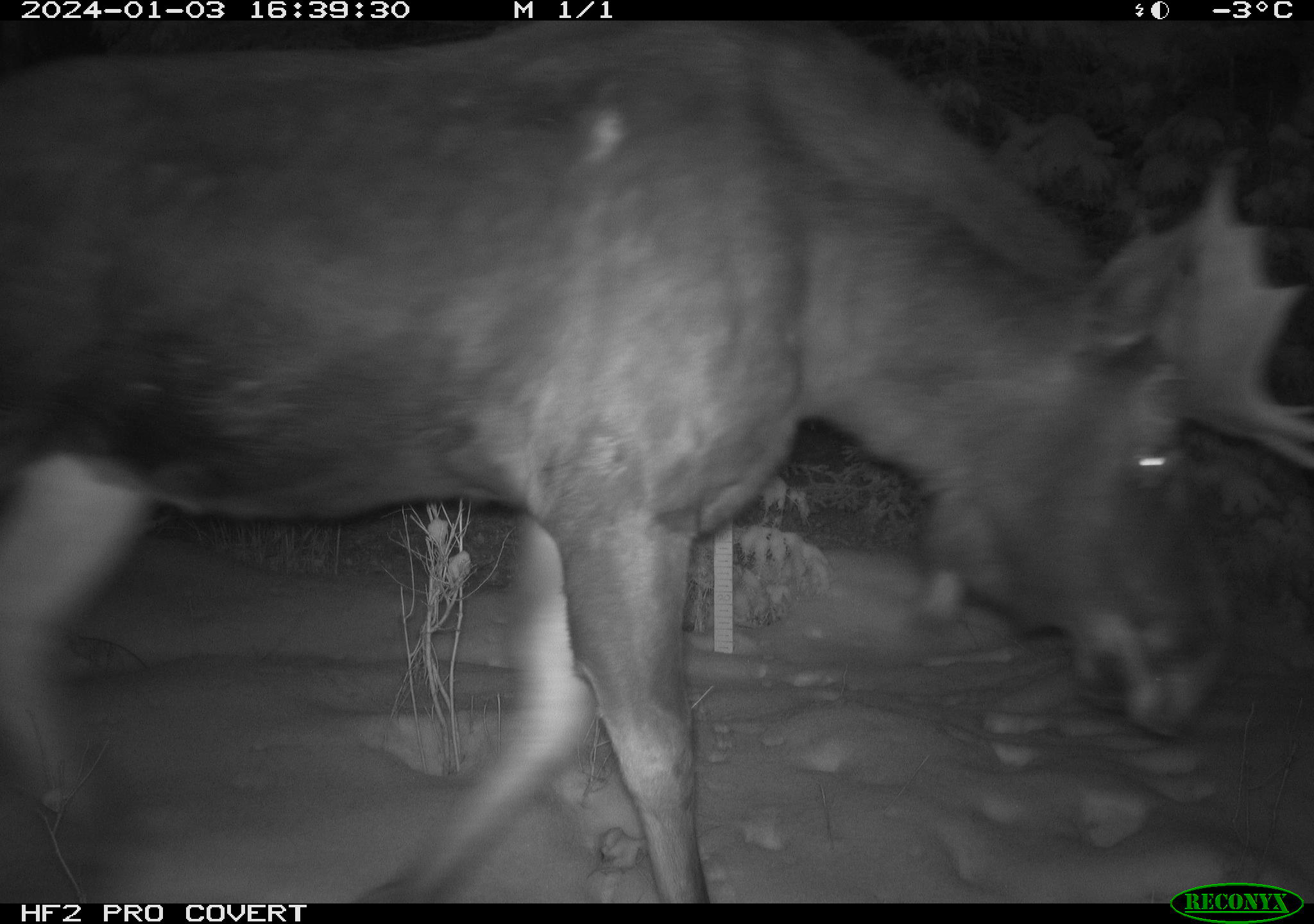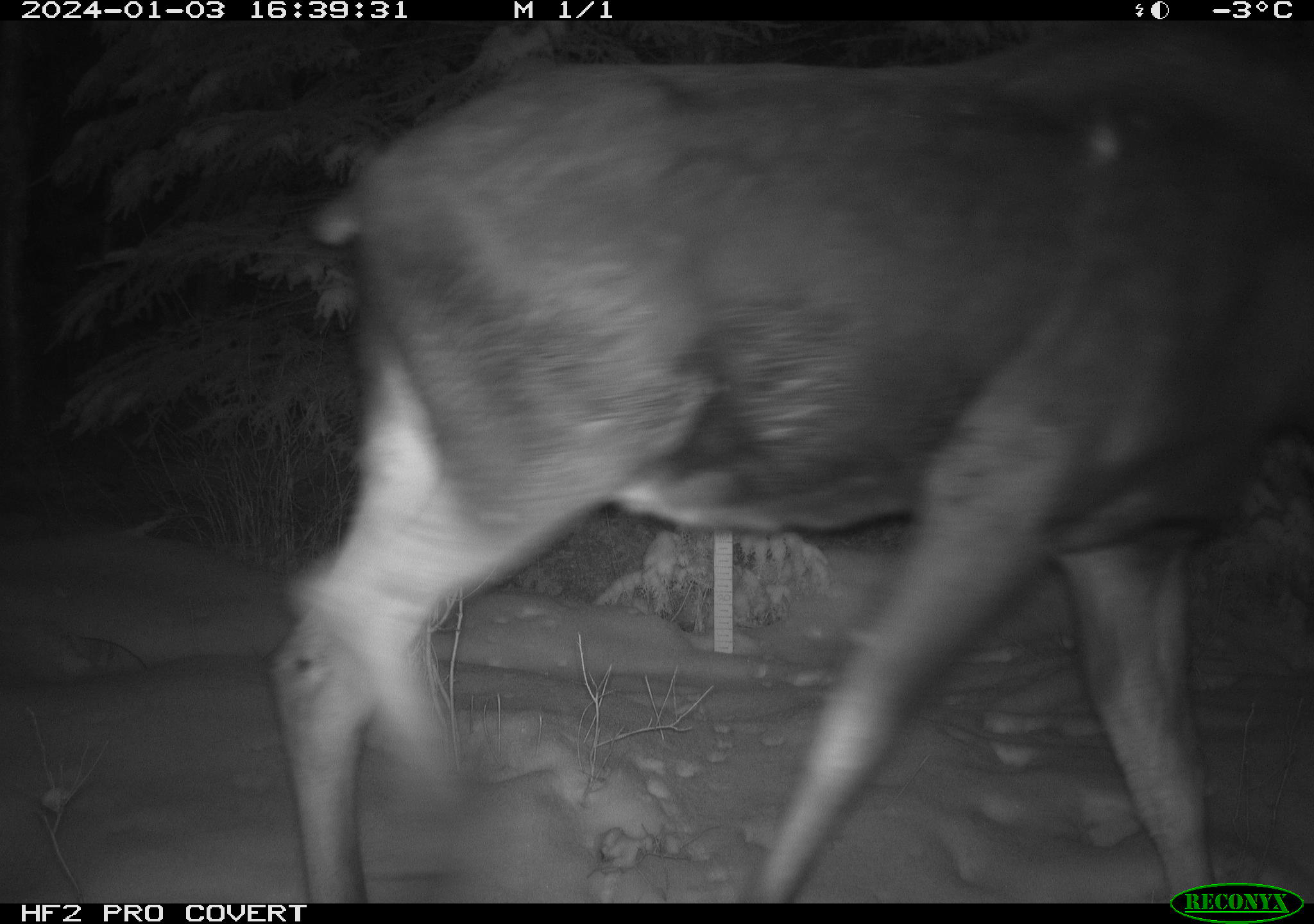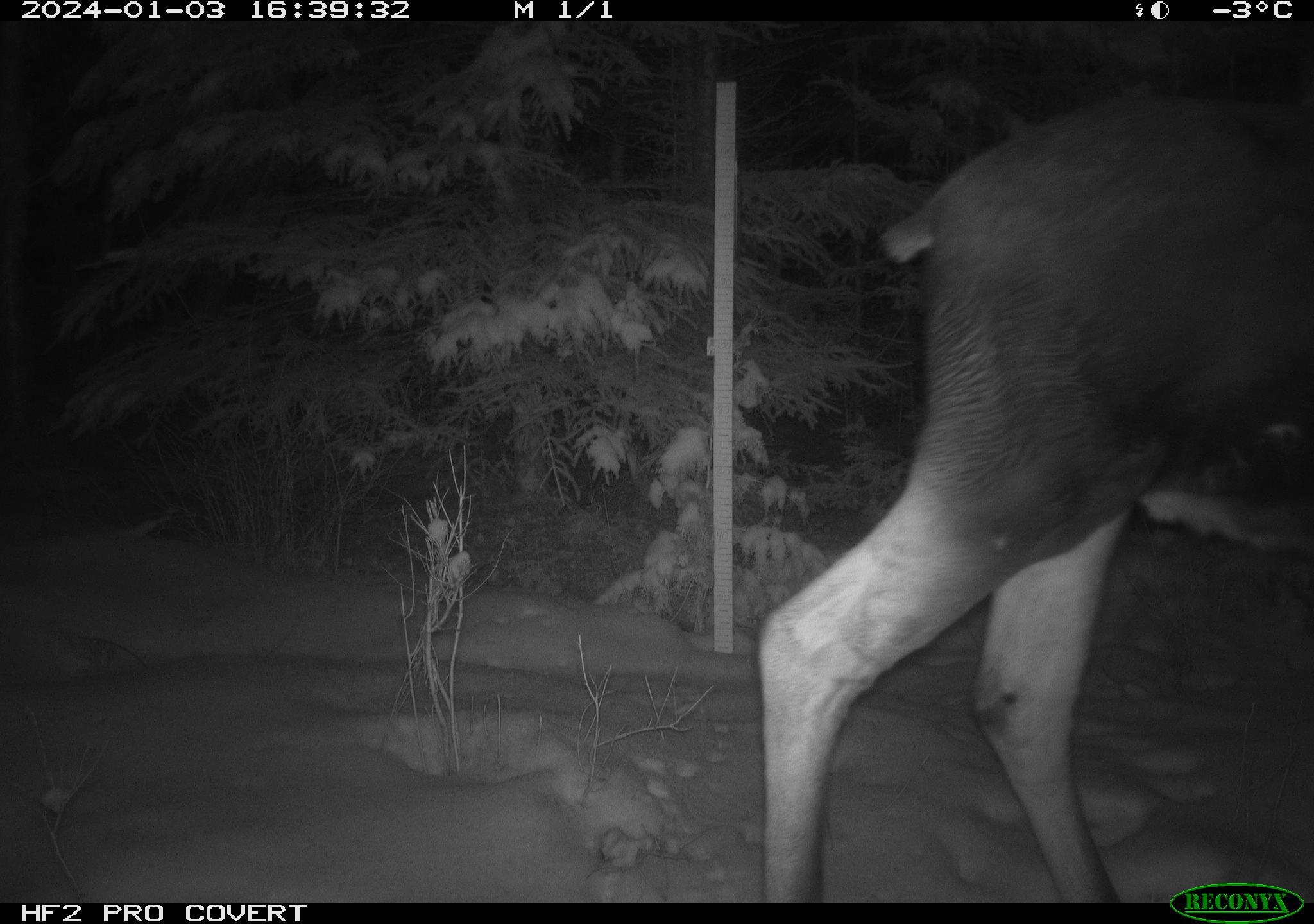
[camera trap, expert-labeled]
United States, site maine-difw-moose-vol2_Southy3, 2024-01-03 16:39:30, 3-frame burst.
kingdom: Animalia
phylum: Chordata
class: Mammalia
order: Artiodactyla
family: Cervidae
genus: Alces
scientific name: Alces alces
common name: moose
Moose (Alces alces).